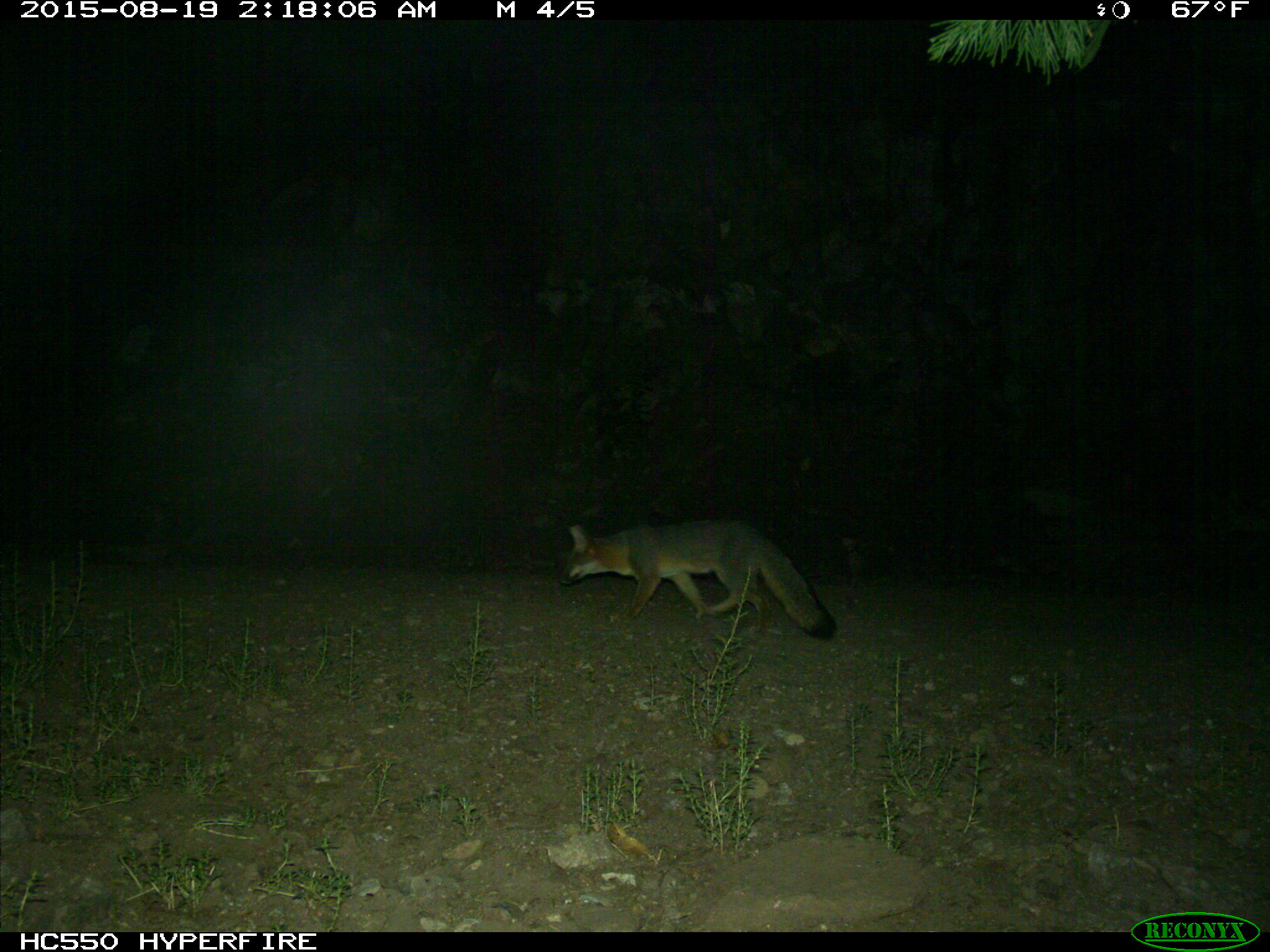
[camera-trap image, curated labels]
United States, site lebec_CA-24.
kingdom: Animalia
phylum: Chordata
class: Mammalia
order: Carnivora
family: Canidae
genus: Urocyon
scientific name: Urocyon cinereoargenteus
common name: gray fox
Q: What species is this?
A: Urocyon cinereoargenteus (gray fox).